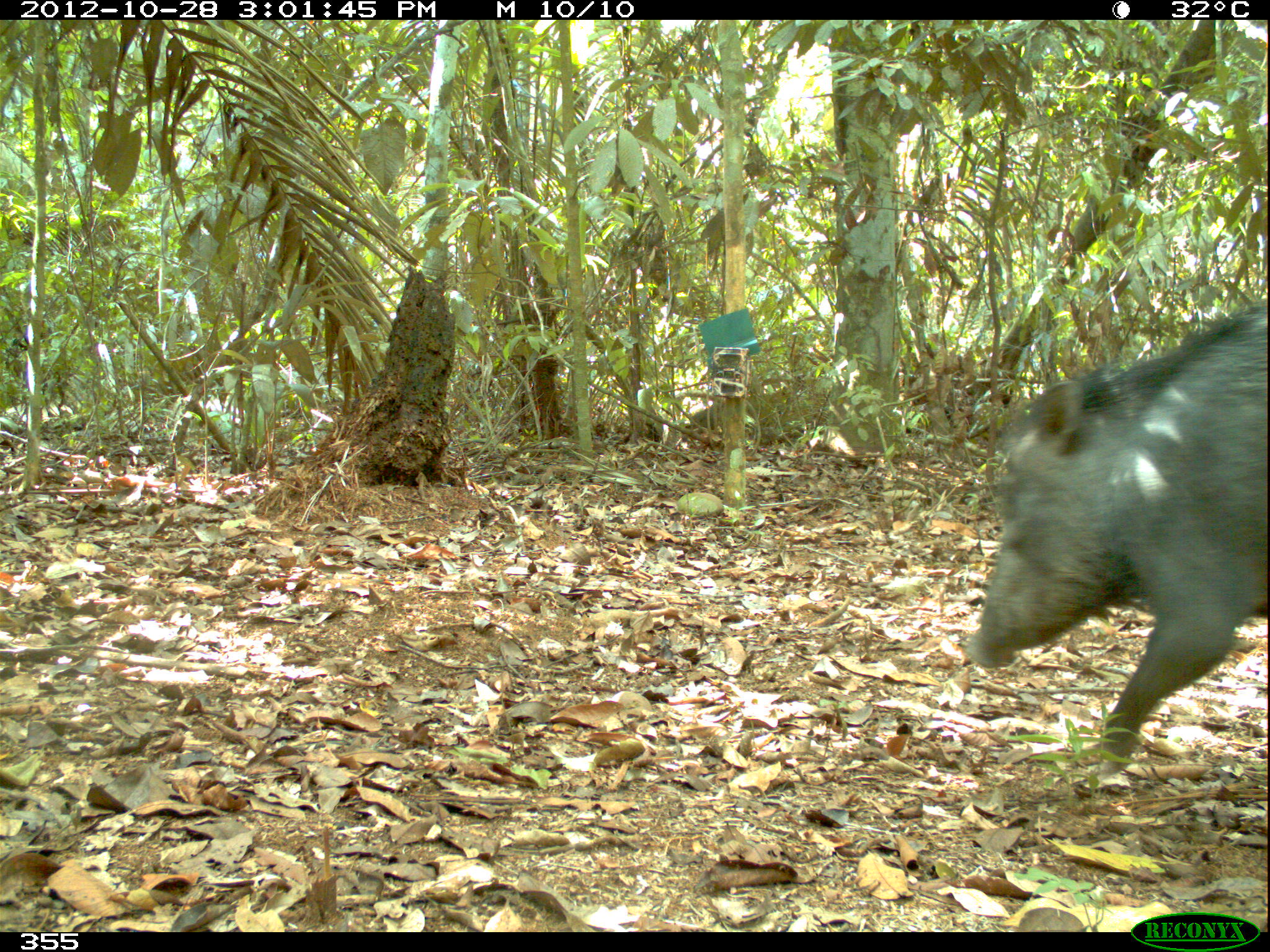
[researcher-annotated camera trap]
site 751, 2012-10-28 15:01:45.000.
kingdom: Animalia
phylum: Chordata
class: Mammalia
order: Artiodactyla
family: Tayassuidae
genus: Tayassu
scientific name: Tayassu pecari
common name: white-lipped peccary